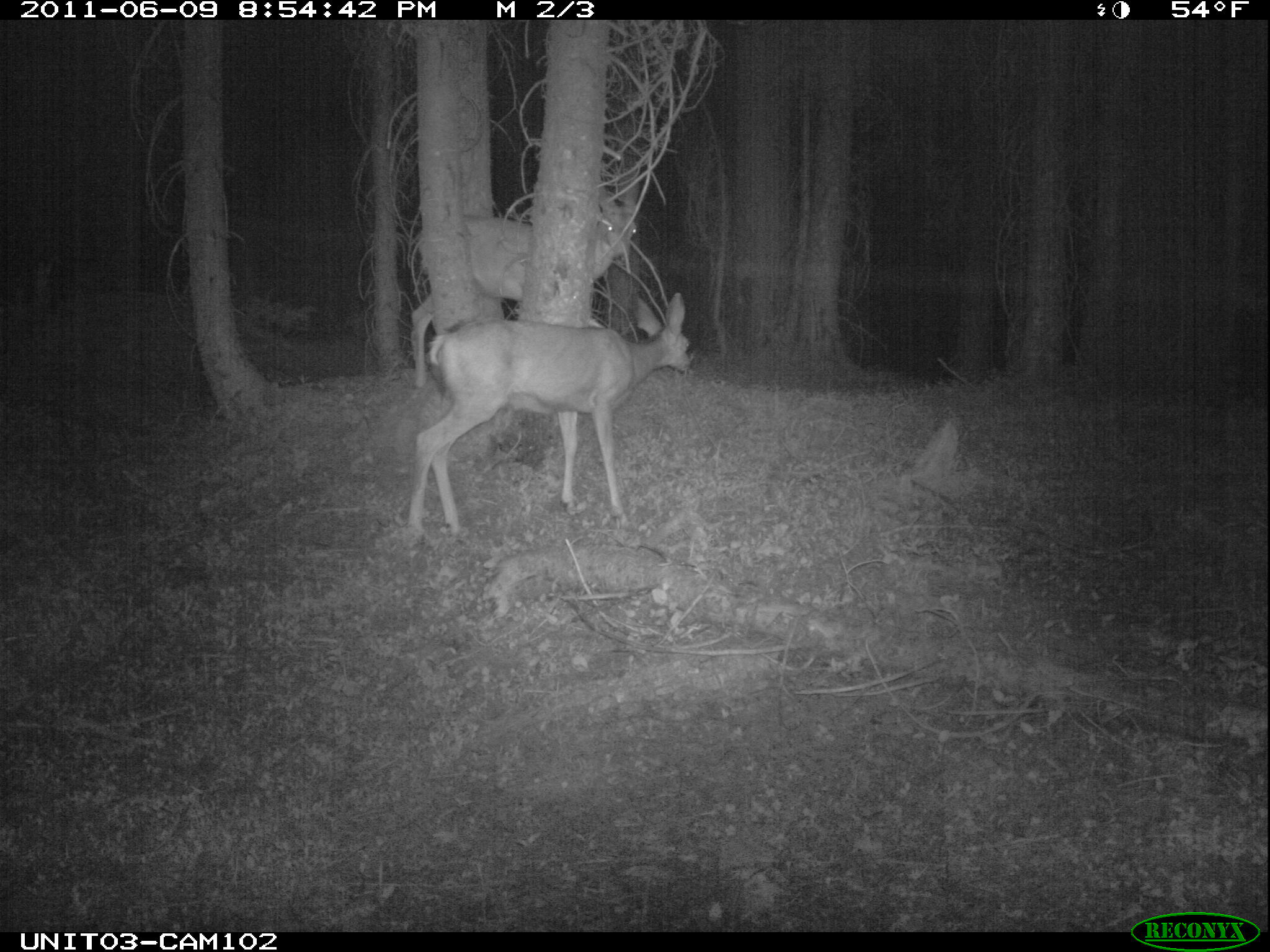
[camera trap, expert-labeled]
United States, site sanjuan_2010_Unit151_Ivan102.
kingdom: Animalia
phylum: Chordata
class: Mammalia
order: Artiodactyla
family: Cervidae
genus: Odocoileus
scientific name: Odocoileus hemionus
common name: mule deer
Odocoileus hemionus (mule deer).